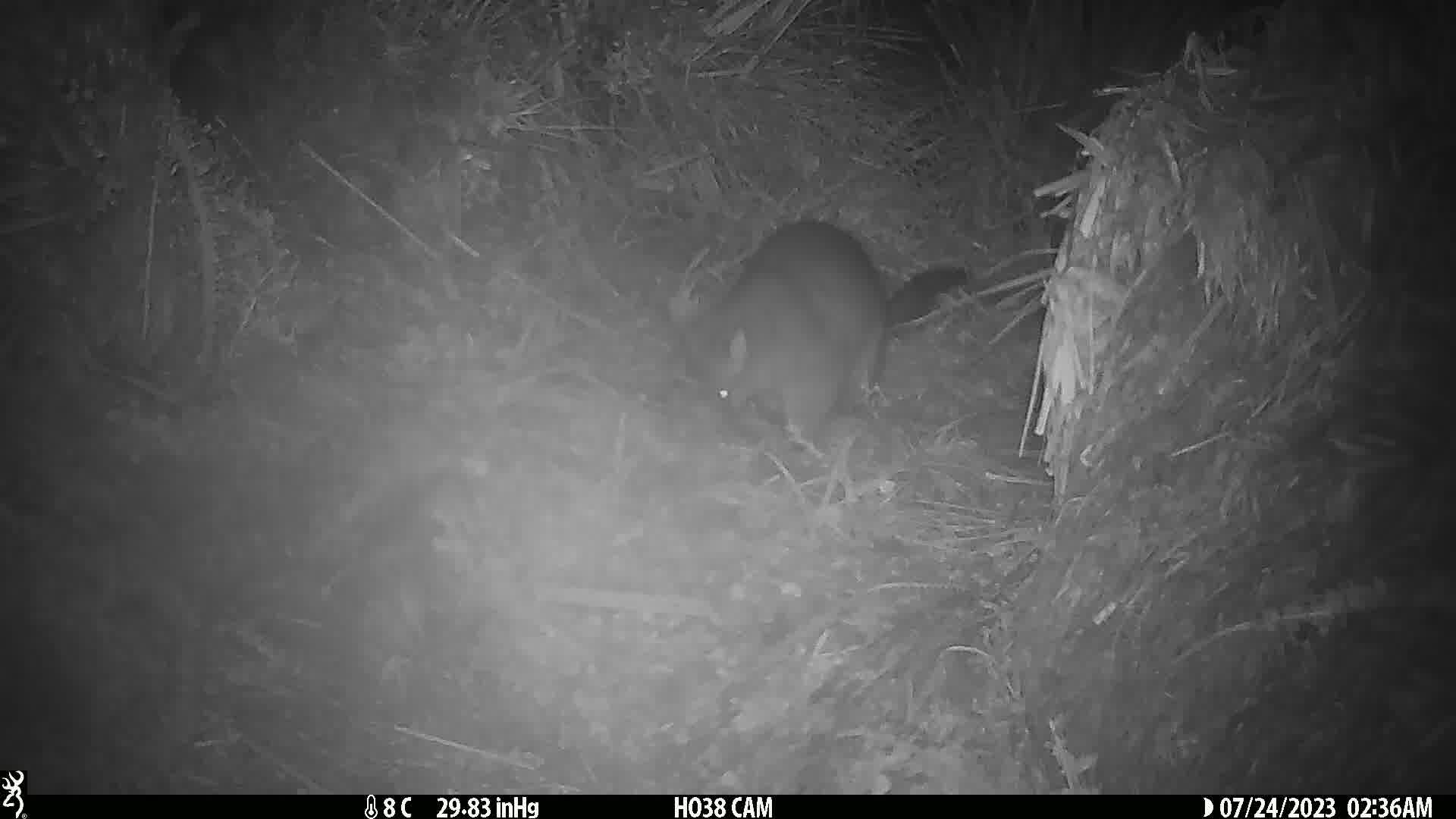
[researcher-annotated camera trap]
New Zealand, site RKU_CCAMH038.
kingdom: Animalia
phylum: Chordata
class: Mammalia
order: Diprotodontia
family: Phalangeridae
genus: Trichosurus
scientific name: Trichosurus vulpecula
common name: common brushtail possum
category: possum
Possum (common brushtail possum) (Trichosurus vulpecula).